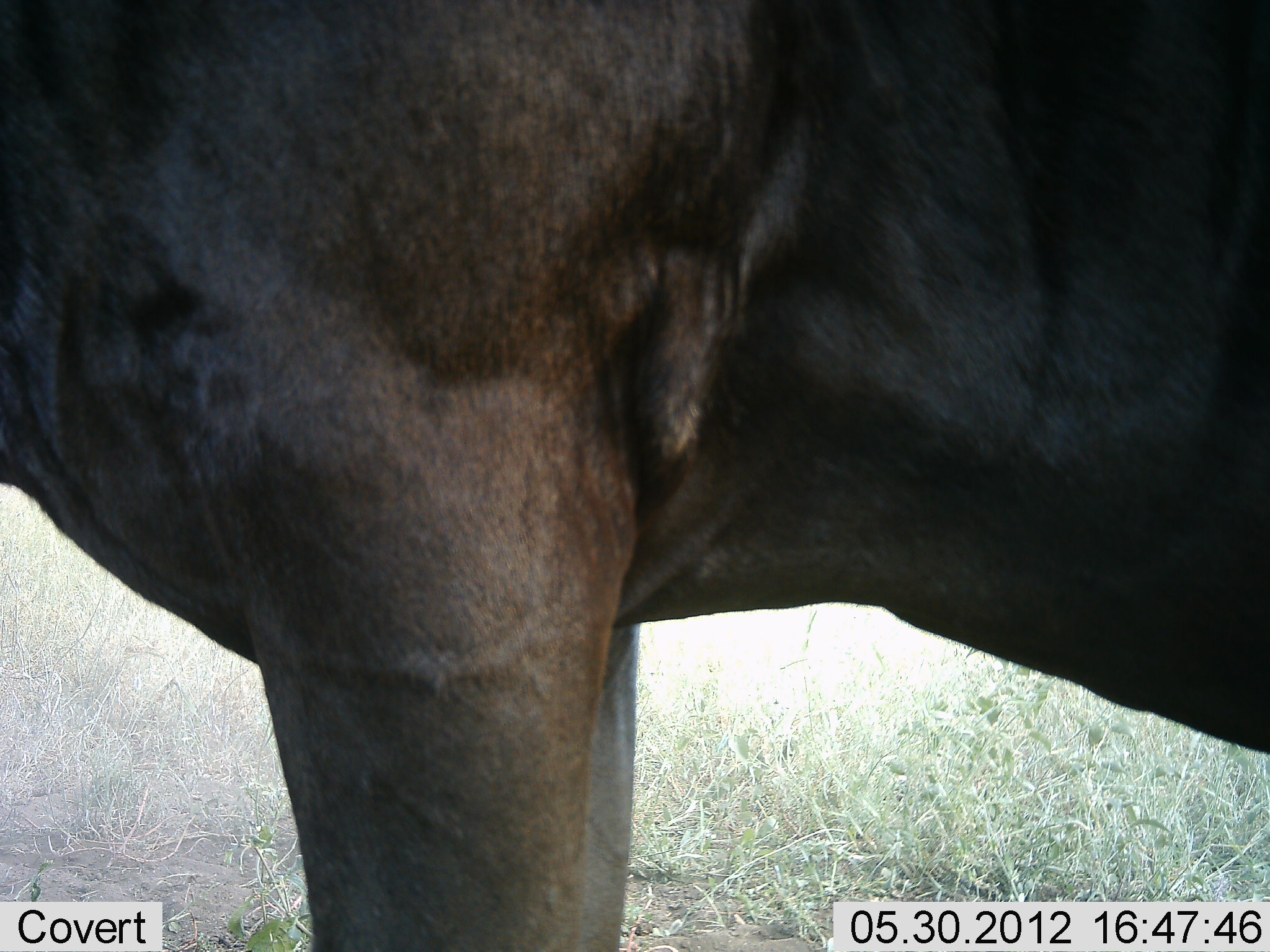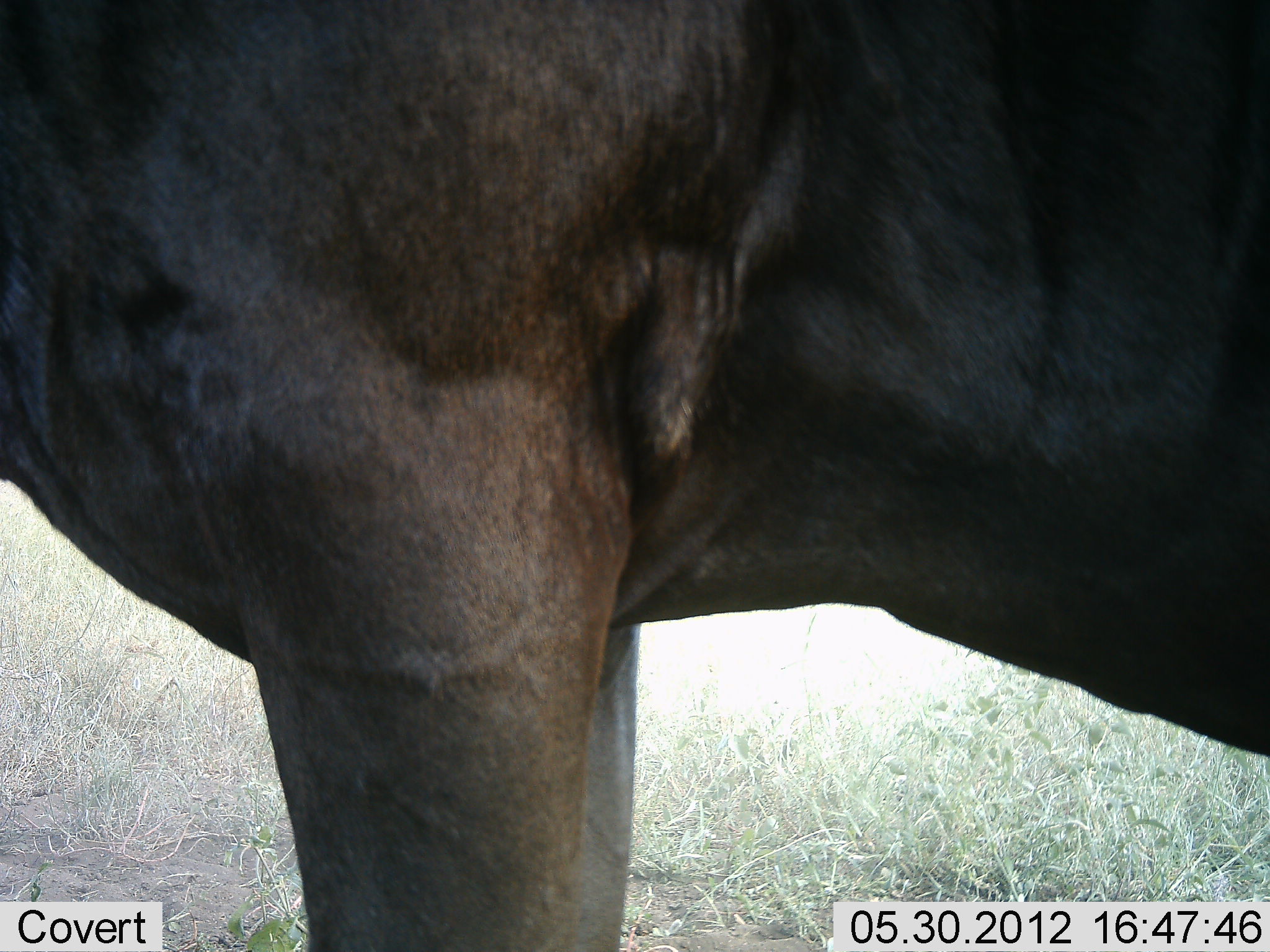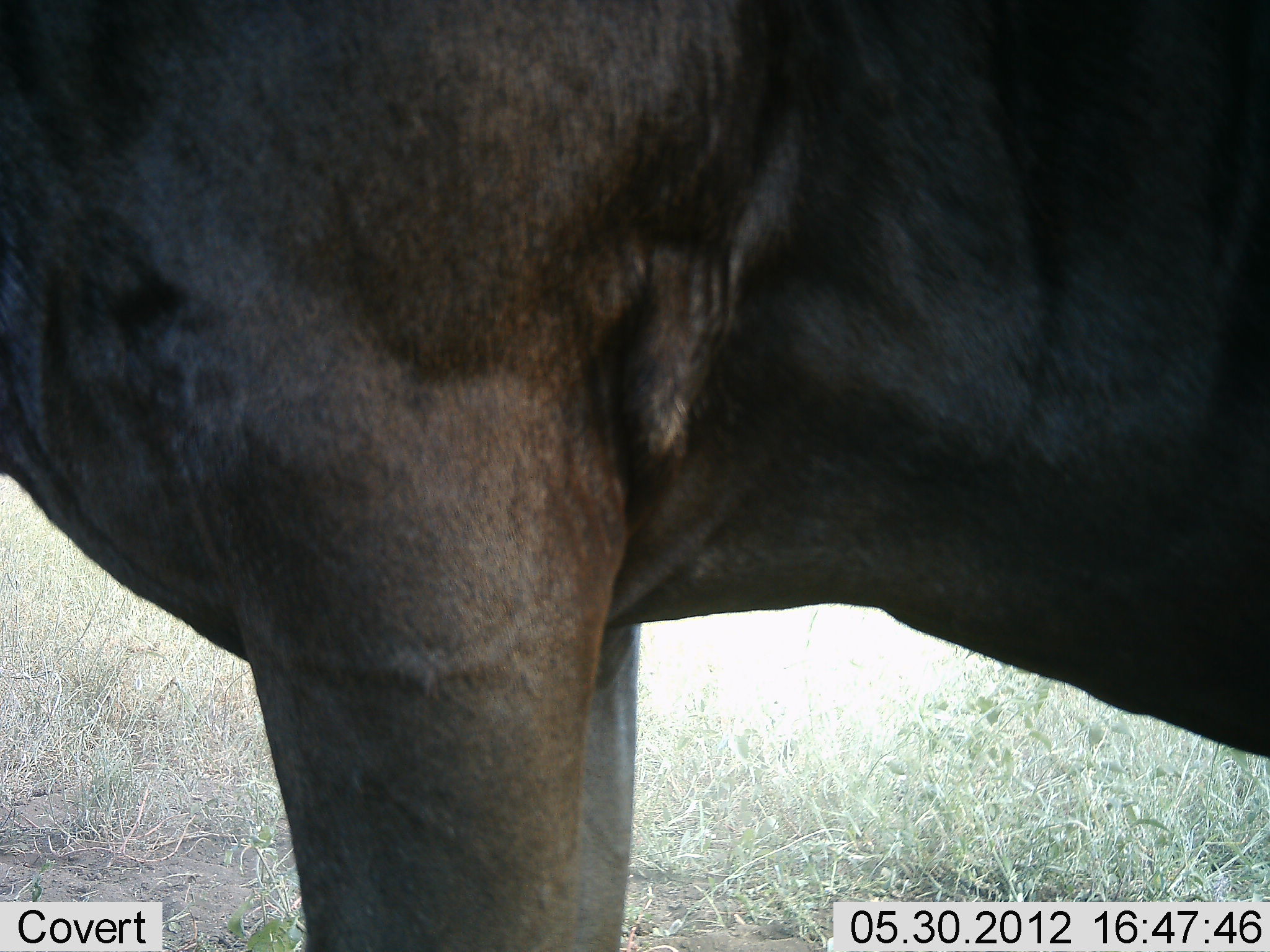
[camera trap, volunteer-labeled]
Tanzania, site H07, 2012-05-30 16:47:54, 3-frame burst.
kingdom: Animalia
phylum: Chordata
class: Mammalia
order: Artiodactyla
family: Bovidae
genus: Connochaetes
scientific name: Connochaetes taurinus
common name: blue wildebeest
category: wildebeest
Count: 1.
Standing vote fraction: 100%.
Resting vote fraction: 0%.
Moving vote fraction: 0%.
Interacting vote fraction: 0%.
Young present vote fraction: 0%.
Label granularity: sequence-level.